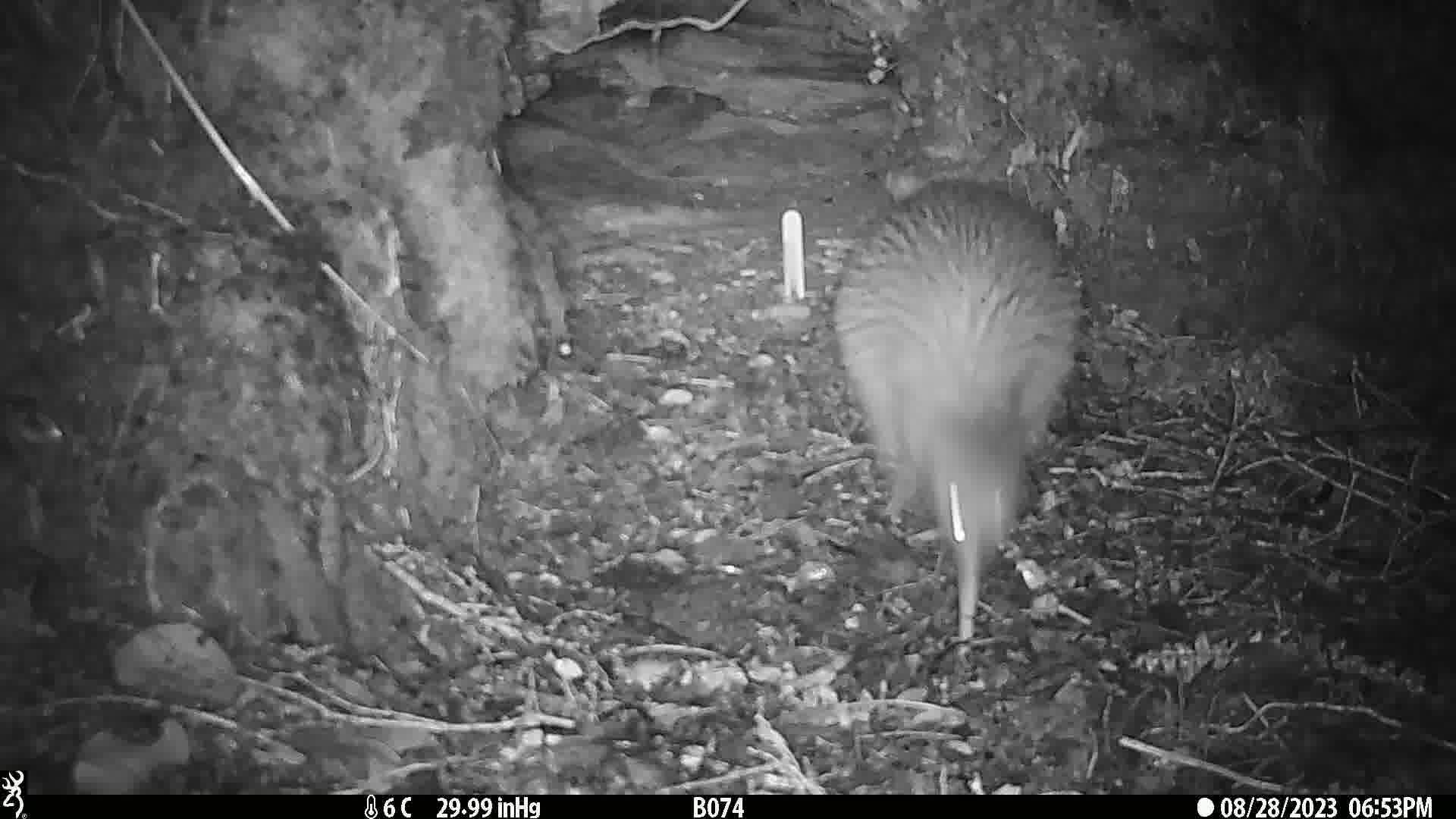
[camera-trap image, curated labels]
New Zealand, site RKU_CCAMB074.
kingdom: Animalia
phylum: Chordata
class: Aves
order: Apterygiformes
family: Apterygidae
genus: Apteryx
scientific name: Apteryx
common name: kiwi